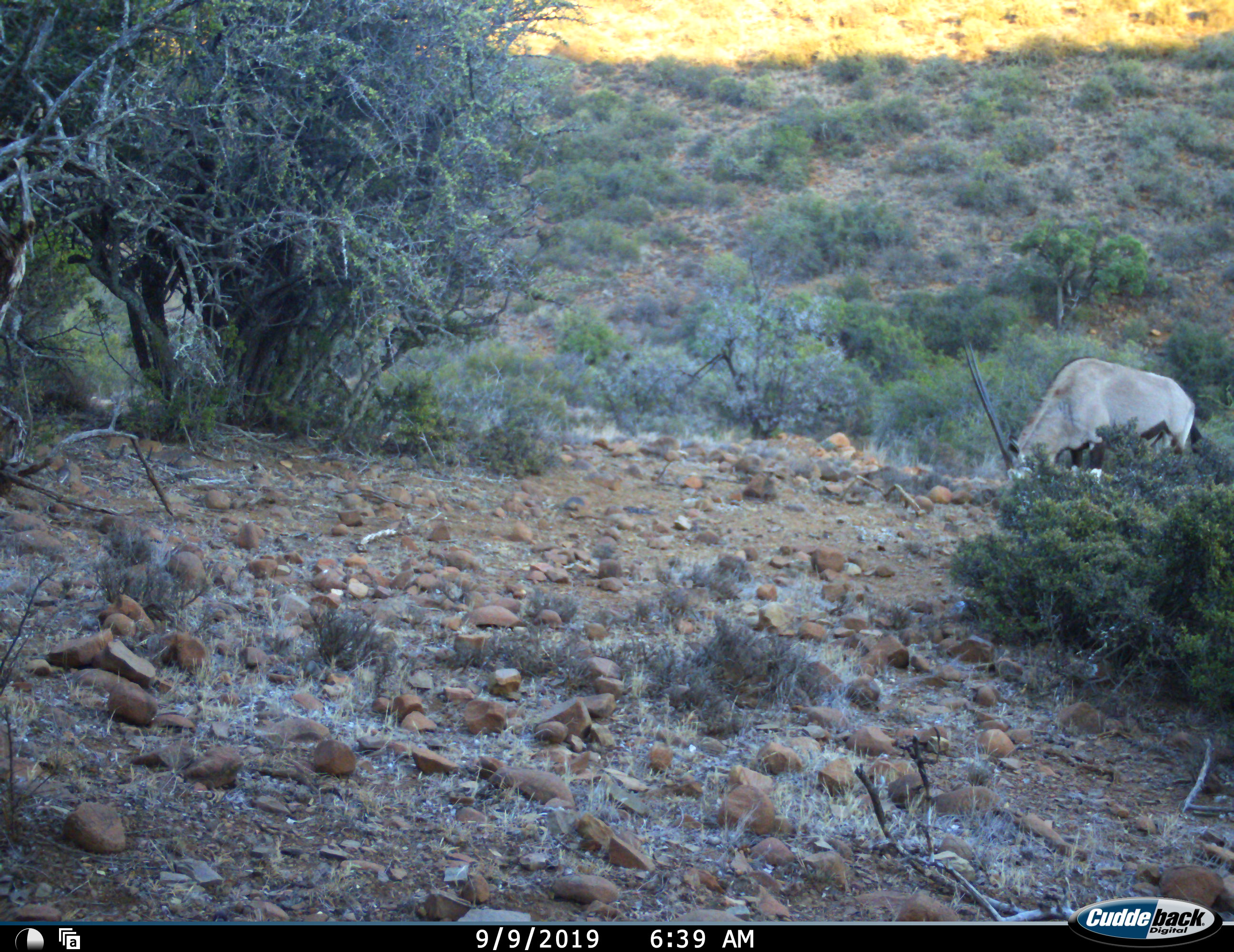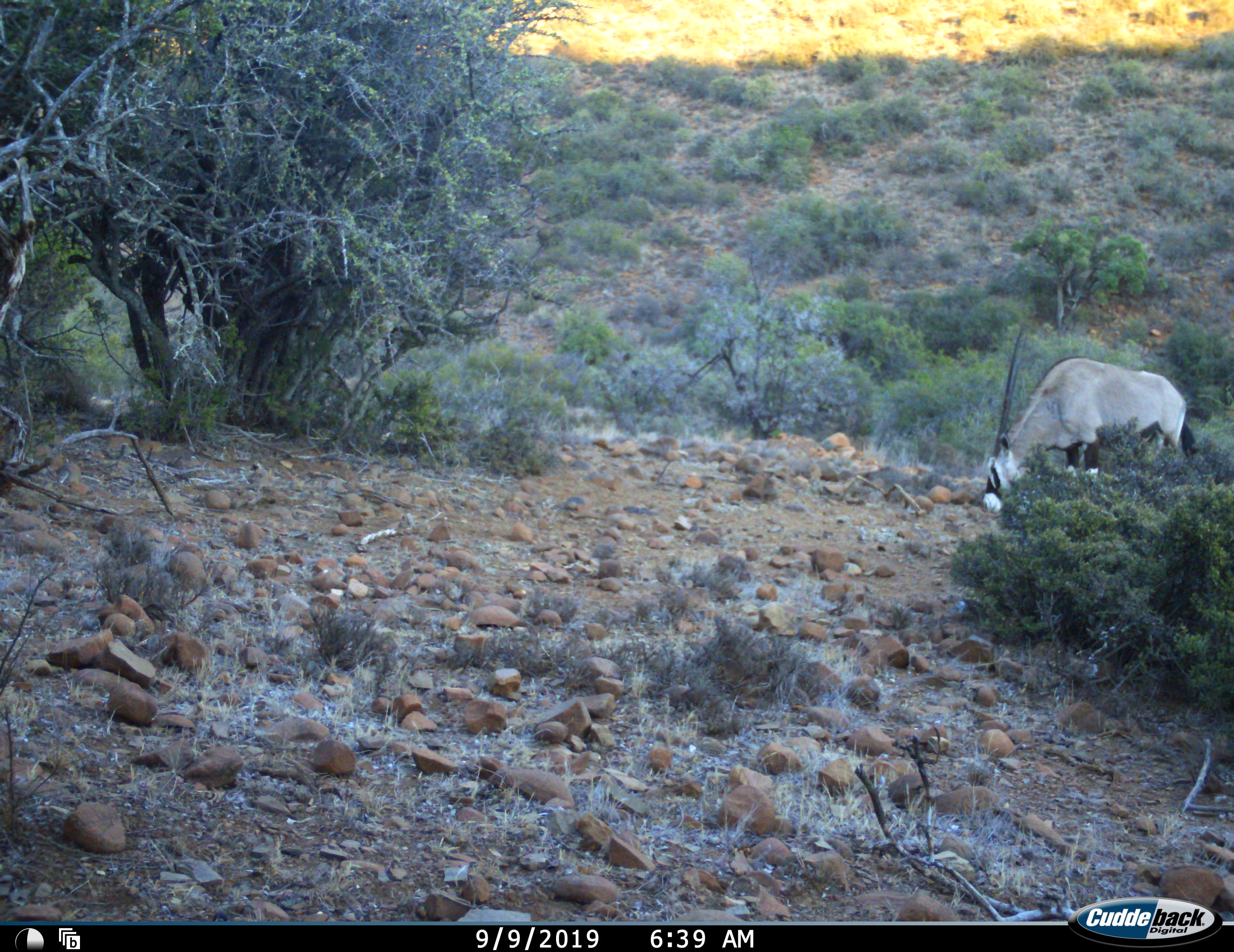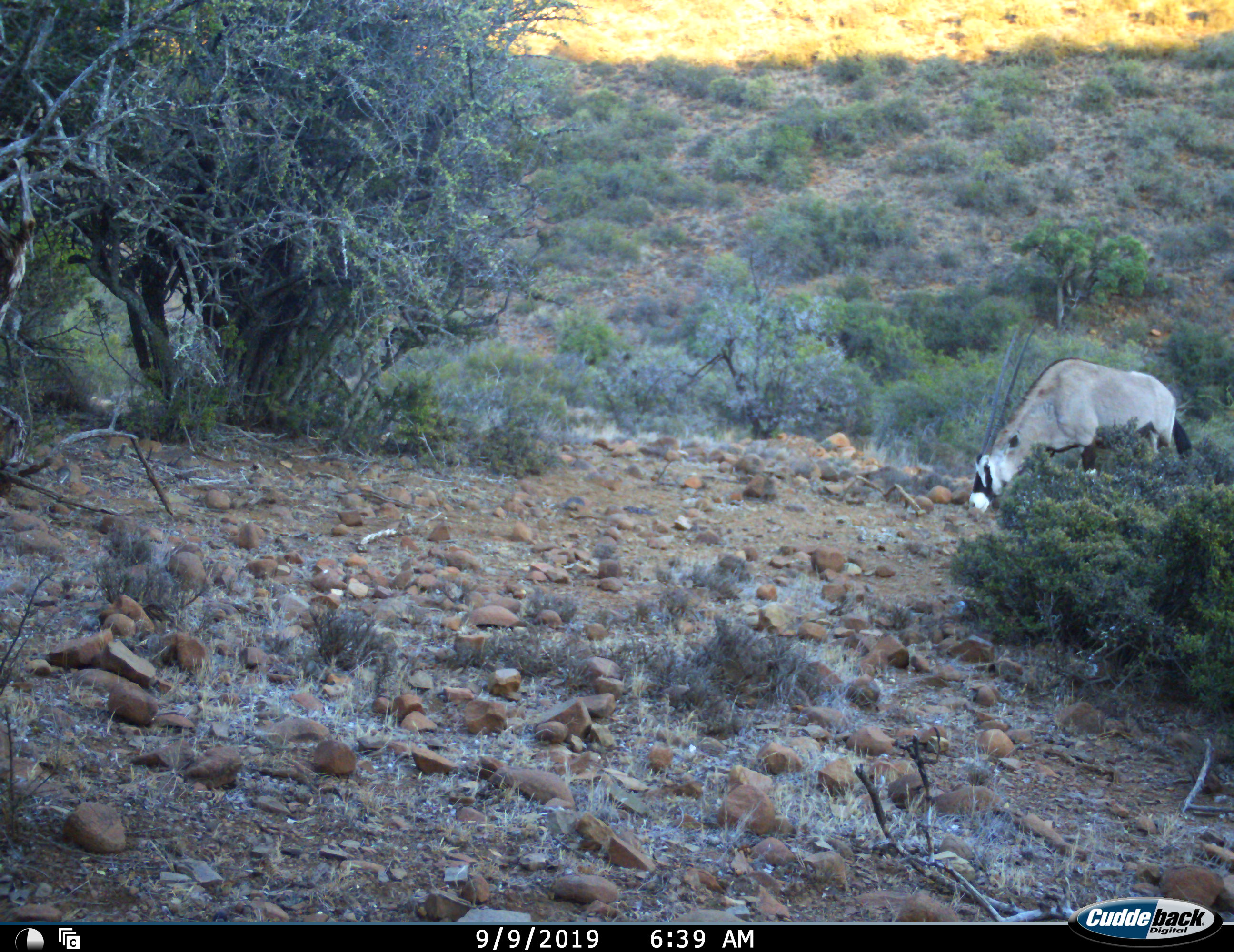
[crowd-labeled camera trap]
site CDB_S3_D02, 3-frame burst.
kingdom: Animalia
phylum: Chordata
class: Mammalia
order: Artiodactyla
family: Bovidae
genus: Oryx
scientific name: Oryx gazella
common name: gemsbok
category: oryx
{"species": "oryx (gemsbok) (Oryx gazella)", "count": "1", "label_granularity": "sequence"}